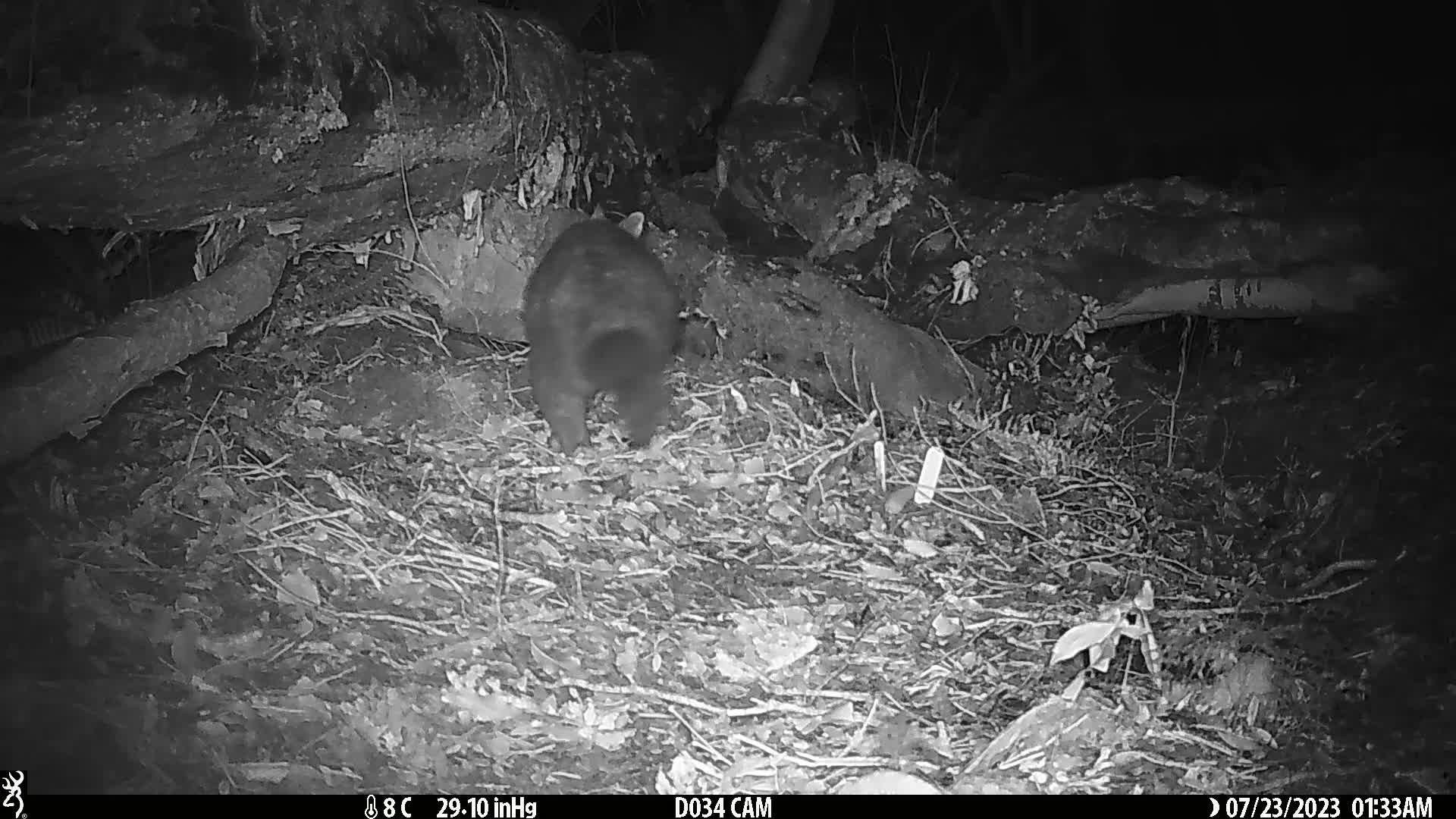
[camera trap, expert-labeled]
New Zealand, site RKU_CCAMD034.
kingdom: Animalia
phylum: Chordata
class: Mammalia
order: Diprotodontia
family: Phalangeridae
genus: Trichosurus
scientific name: Trichosurus vulpecula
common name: common brushtail possum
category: possum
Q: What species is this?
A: Possum (common brushtail possum) (Trichosurus vulpecula).